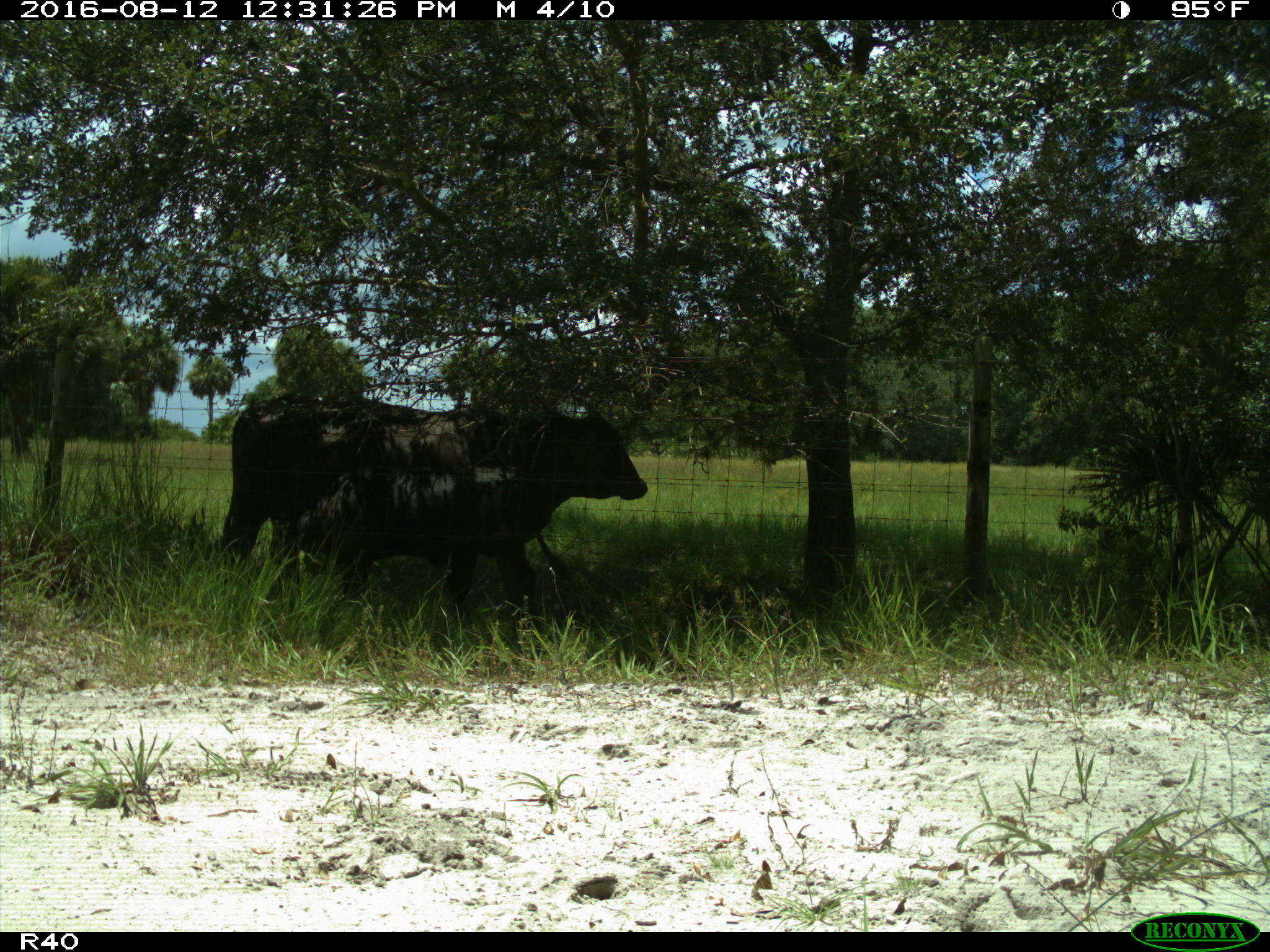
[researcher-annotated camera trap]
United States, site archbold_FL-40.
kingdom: Animalia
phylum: Chordata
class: Mammalia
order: Artiodactyla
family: Bovidae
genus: Bos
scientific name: Bos taurus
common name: domestic cow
Bos taurus (domestic cow).